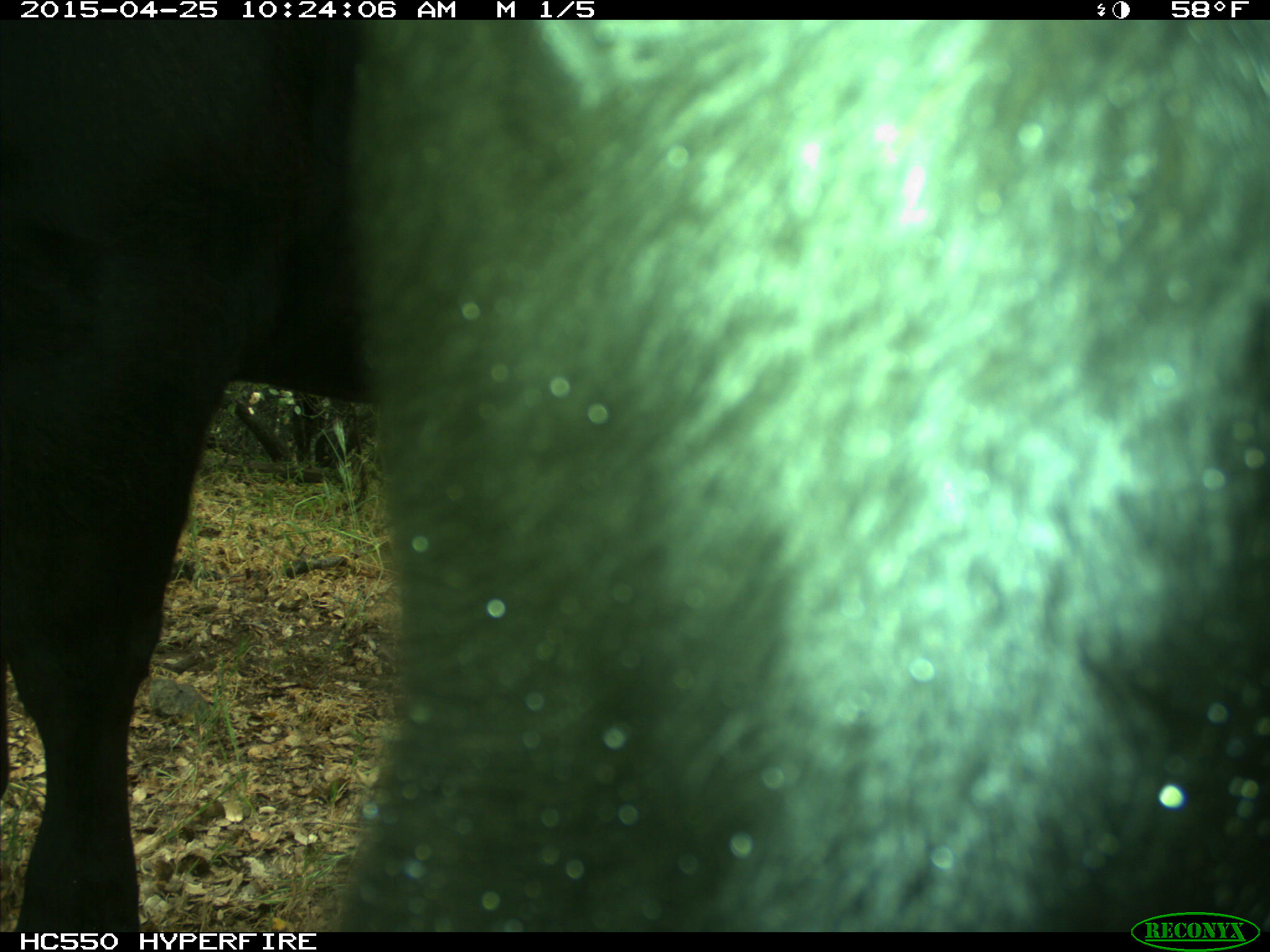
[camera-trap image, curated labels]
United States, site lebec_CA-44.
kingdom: Animalia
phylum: Chordata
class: Mammalia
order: Artiodactyla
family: Suidae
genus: Sus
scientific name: Sus scrofa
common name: wild boar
Sus scrofa (wild boar).